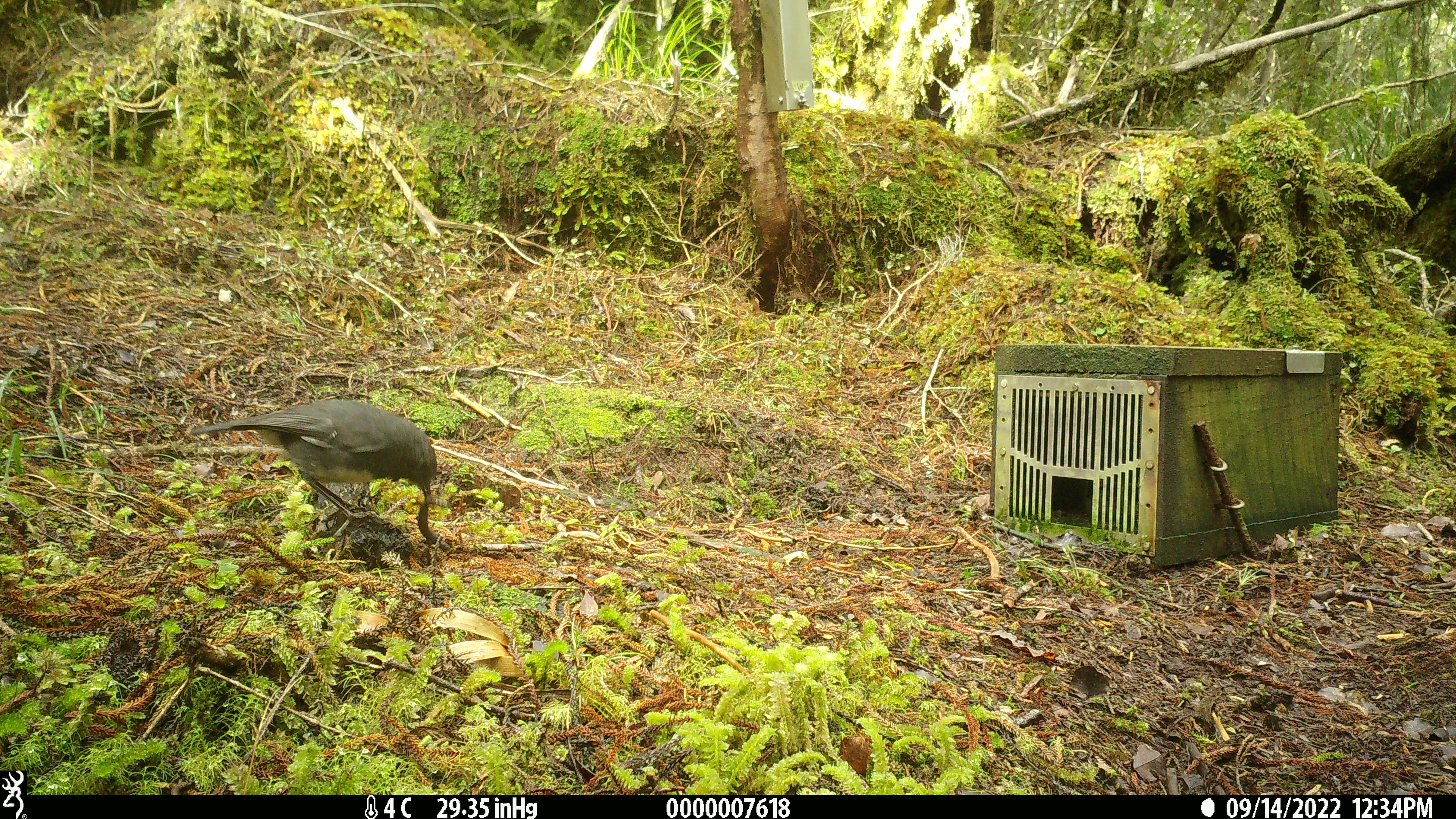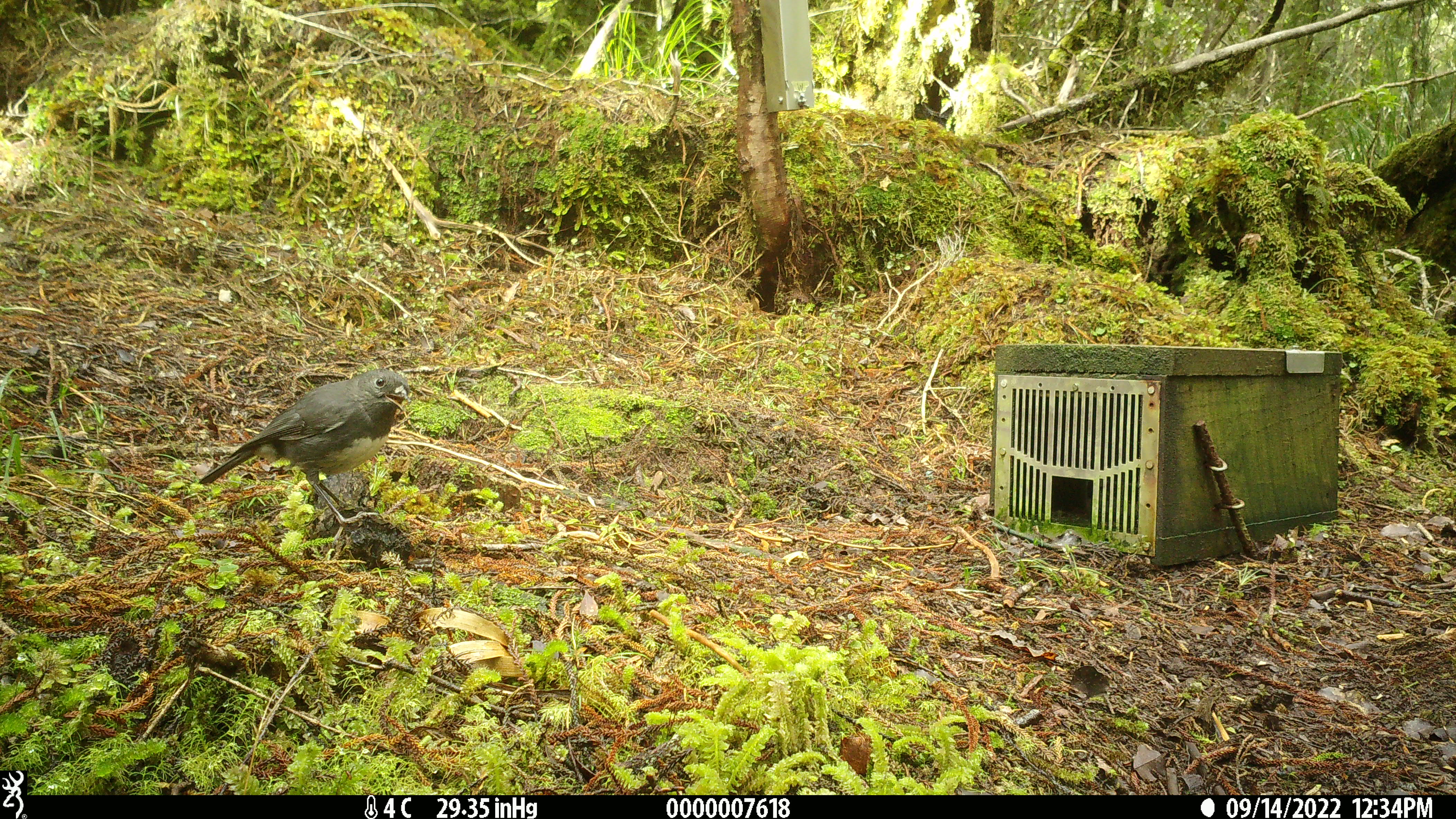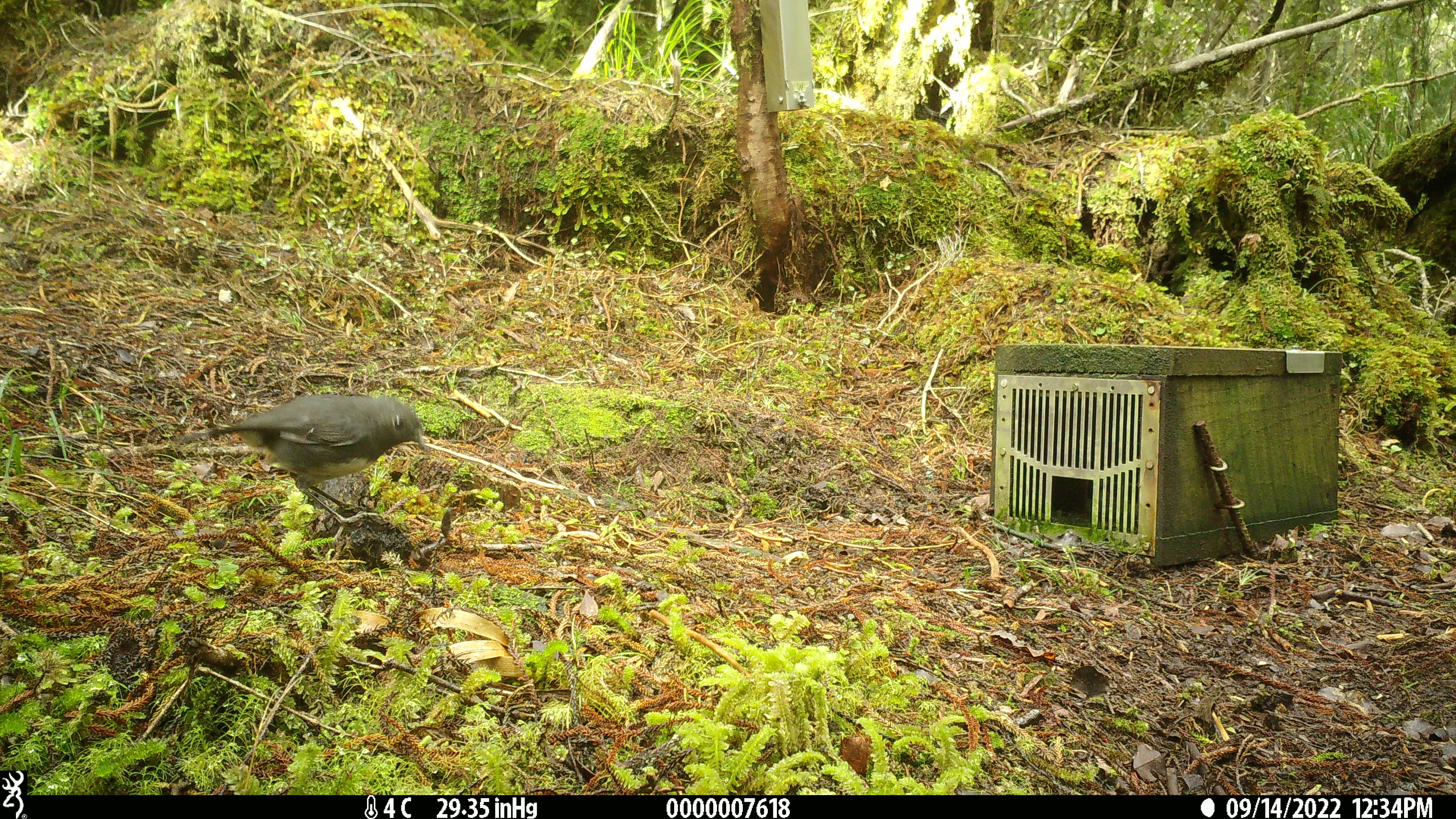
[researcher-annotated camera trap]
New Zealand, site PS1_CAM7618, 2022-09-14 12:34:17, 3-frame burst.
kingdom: Animalia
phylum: Chordata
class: Aves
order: Passeriformes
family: Petroicidae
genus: Petroica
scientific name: Petroica australis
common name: new zealand robin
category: robin